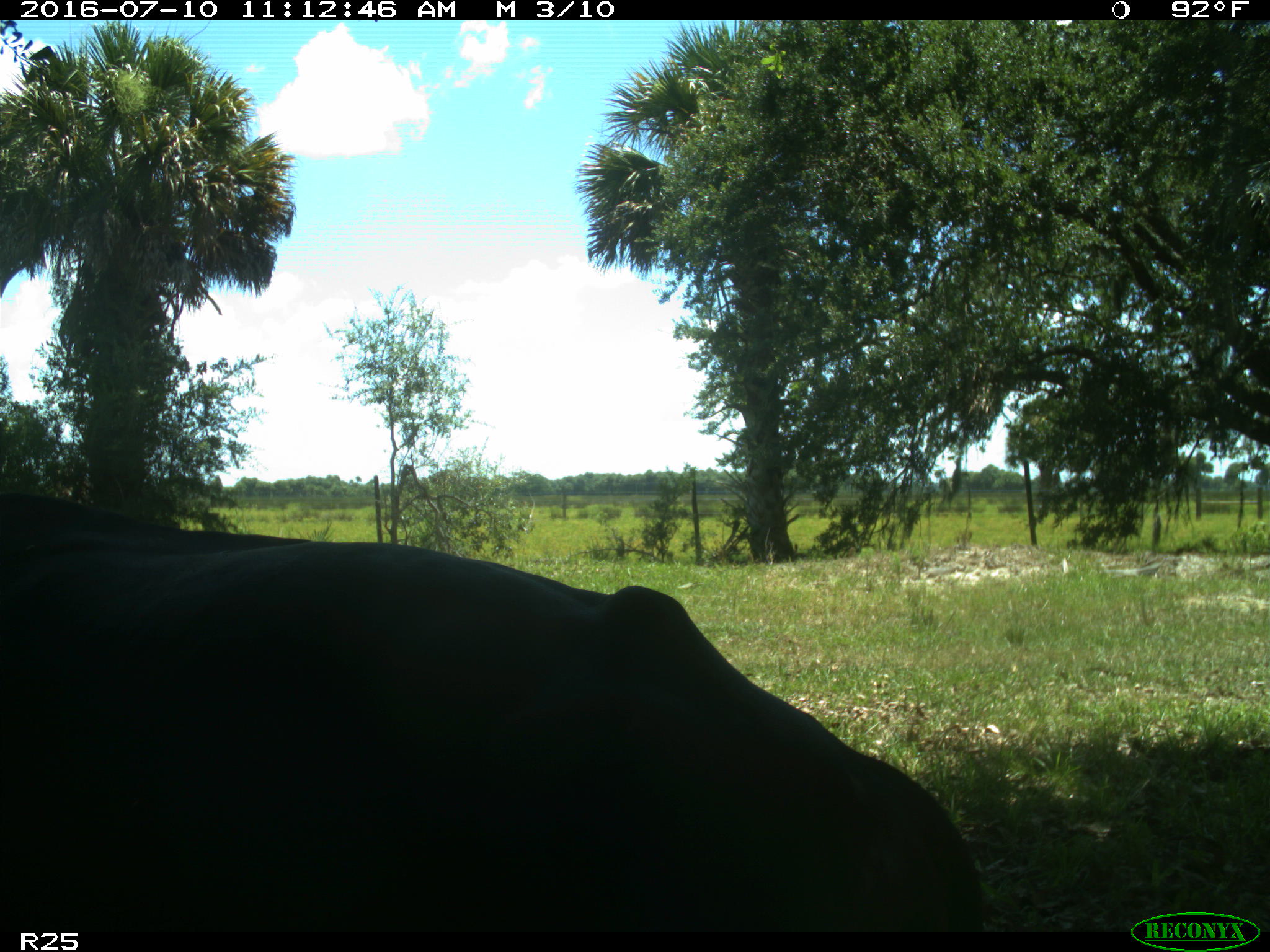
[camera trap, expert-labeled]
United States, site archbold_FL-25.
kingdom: Animalia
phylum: Chordata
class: Mammalia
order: Artiodactyla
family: Bovidae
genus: Bos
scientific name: Bos taurus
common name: domestic cow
Bos taurus (domestic cow).